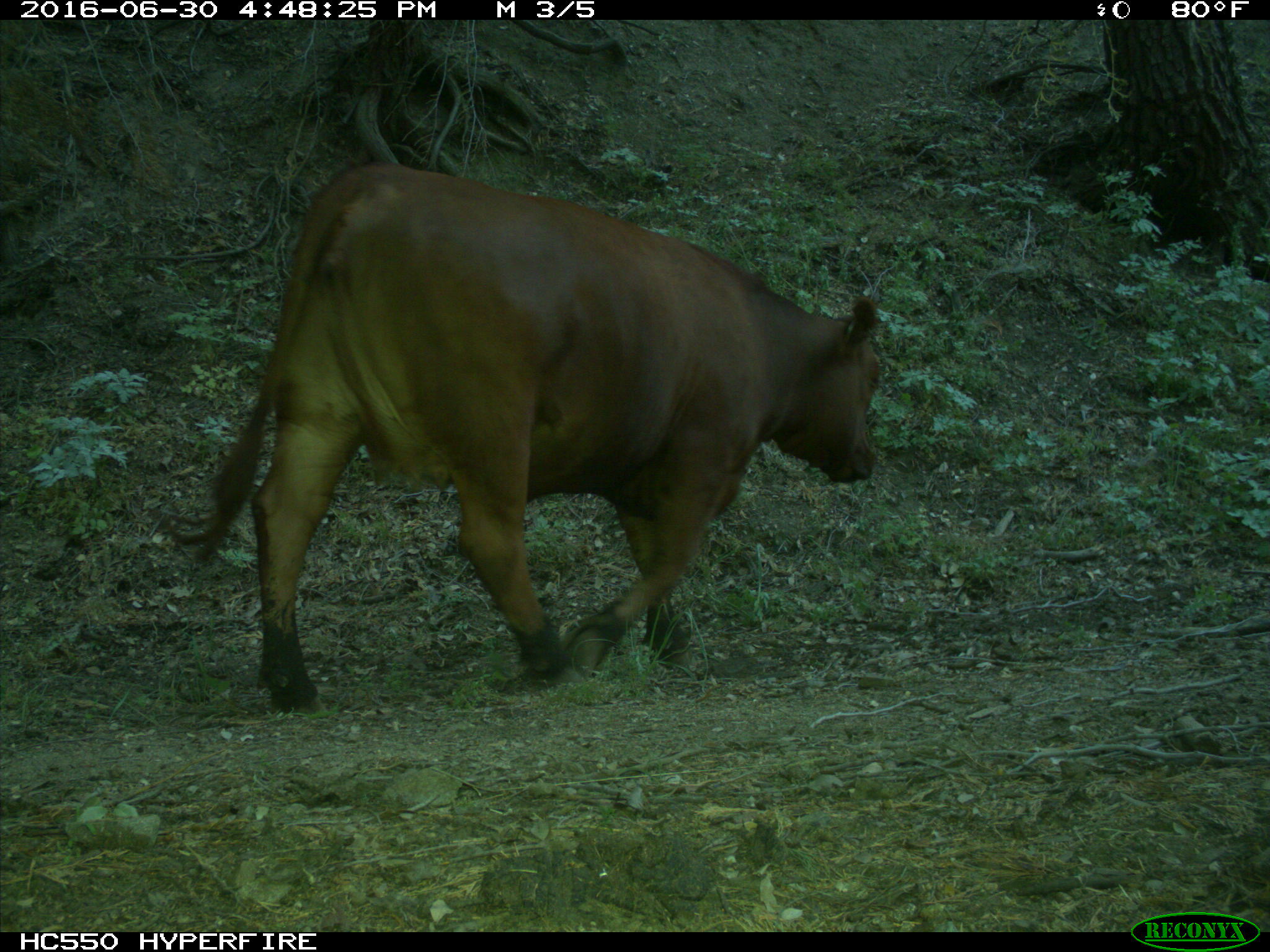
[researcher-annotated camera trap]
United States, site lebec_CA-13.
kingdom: Animalia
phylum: Chordata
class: Mammalia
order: Artiodactyla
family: Bovidae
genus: Bos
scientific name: Bos taurus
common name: domestic cow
Bos taurus (domestic cow).